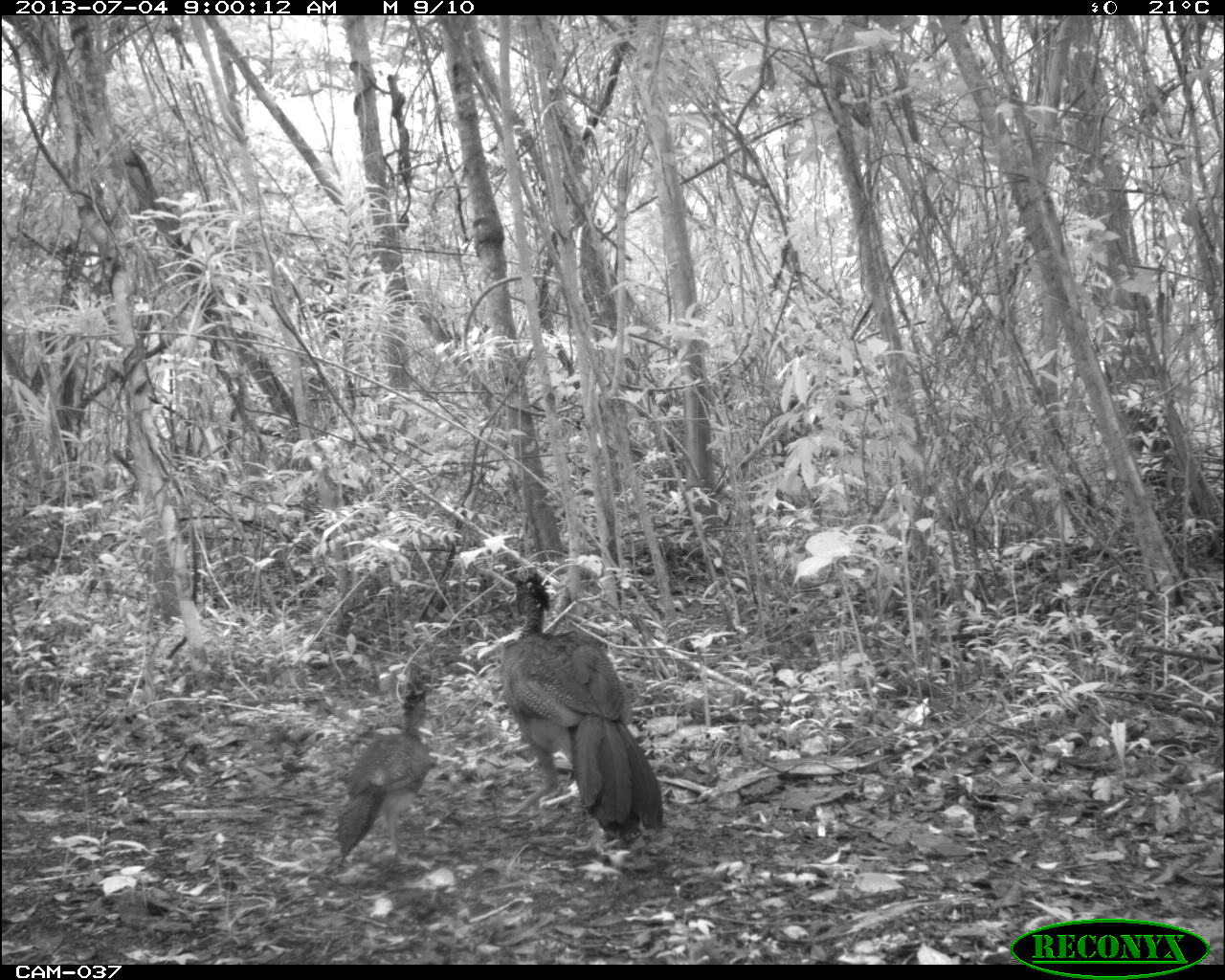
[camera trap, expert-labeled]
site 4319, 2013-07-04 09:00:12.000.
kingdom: Animalia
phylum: Chordata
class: Aves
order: Galliformes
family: Cracidae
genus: Crax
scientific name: Crax rubra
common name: great curassow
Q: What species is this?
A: Crax rubra (great curassow).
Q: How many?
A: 2.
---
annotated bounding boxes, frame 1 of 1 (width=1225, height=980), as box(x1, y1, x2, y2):
crax rubra: box(497, 570, 663, 854); box(331, 678, 432, 868)